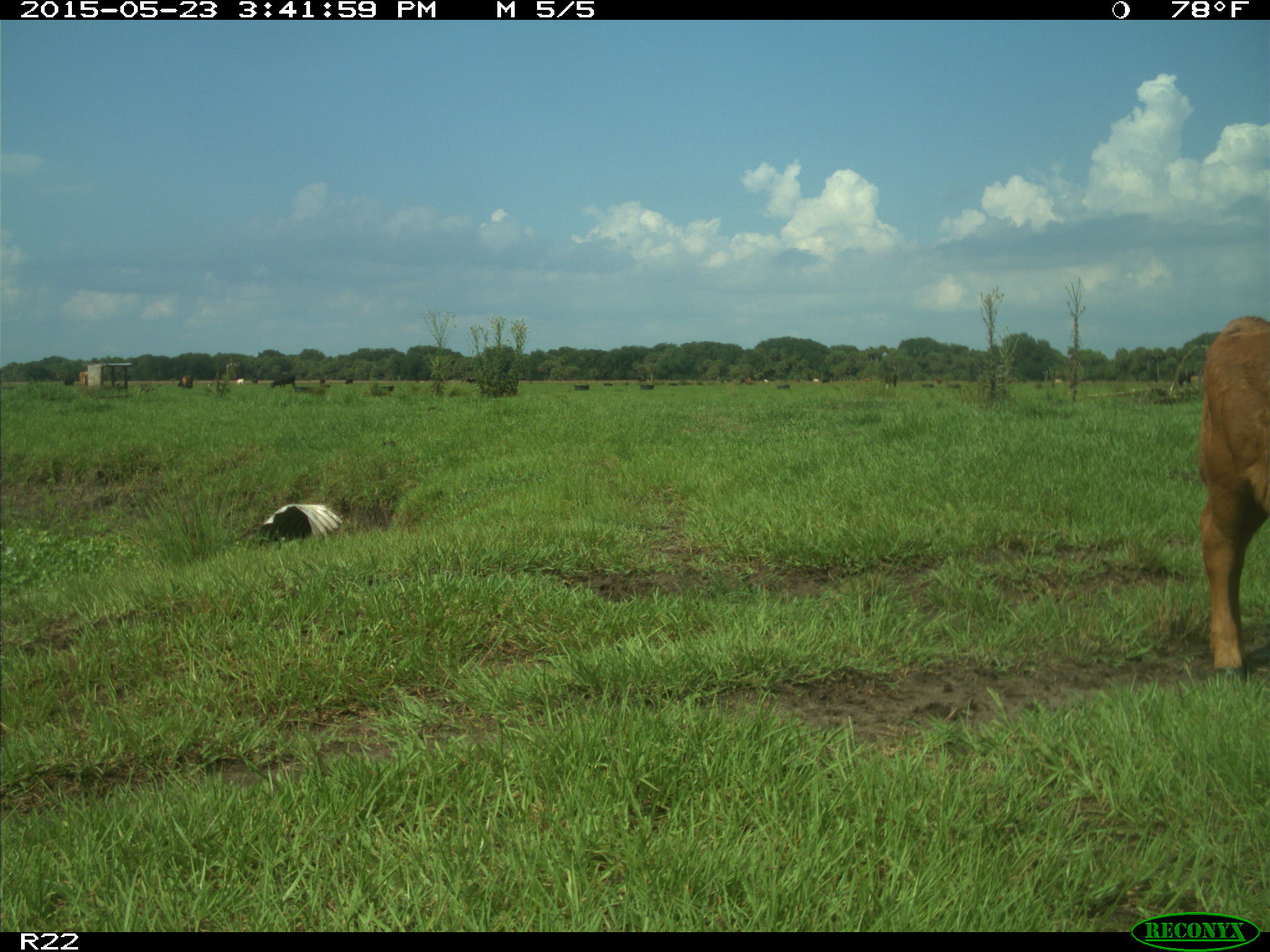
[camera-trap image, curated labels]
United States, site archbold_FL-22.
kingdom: Animalia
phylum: Chordata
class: Mammalia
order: Artiodactyla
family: Bovidae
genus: Bos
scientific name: Bos taurus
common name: domestic cow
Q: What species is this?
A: Bos taurus (domestic cow).